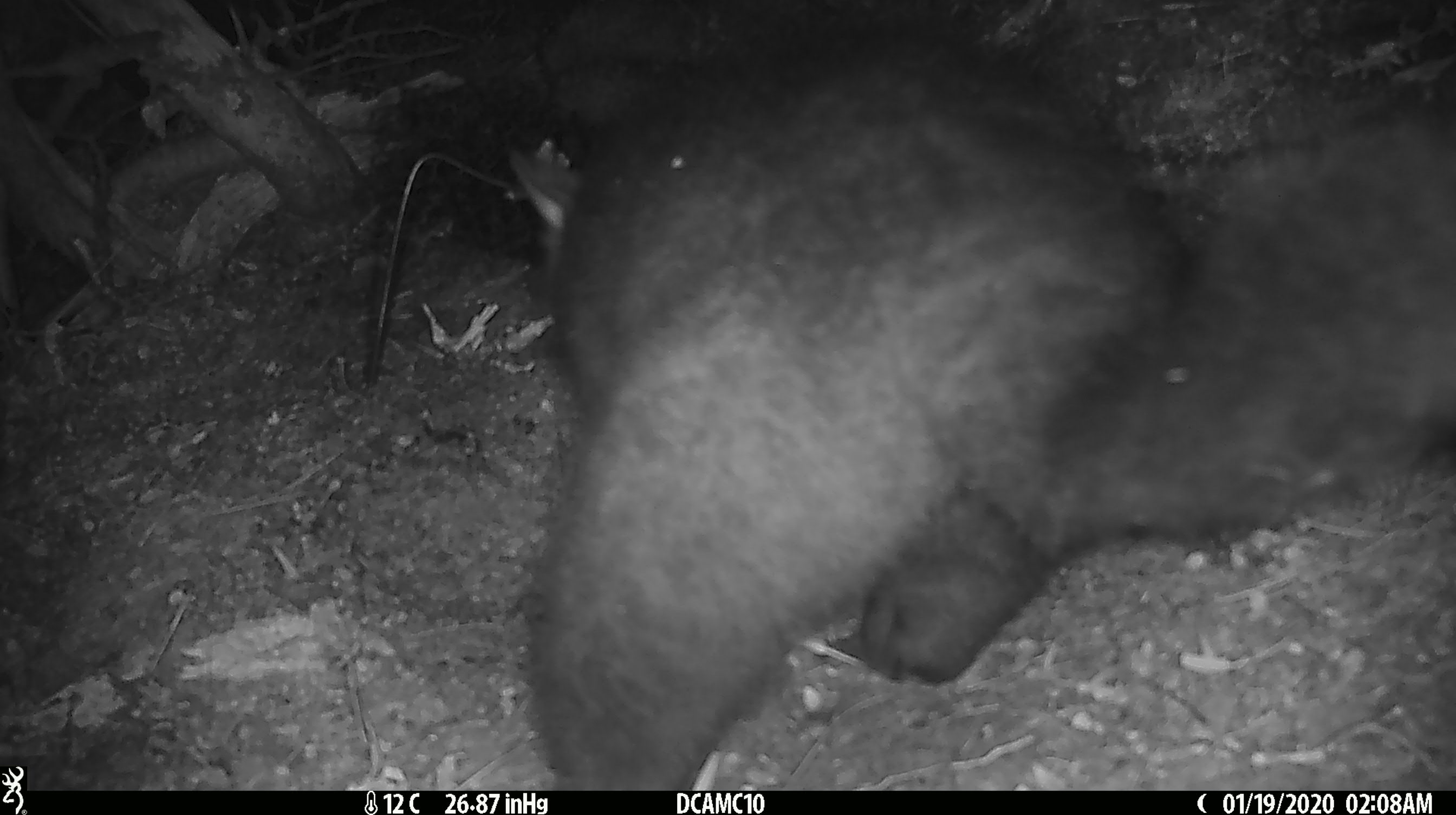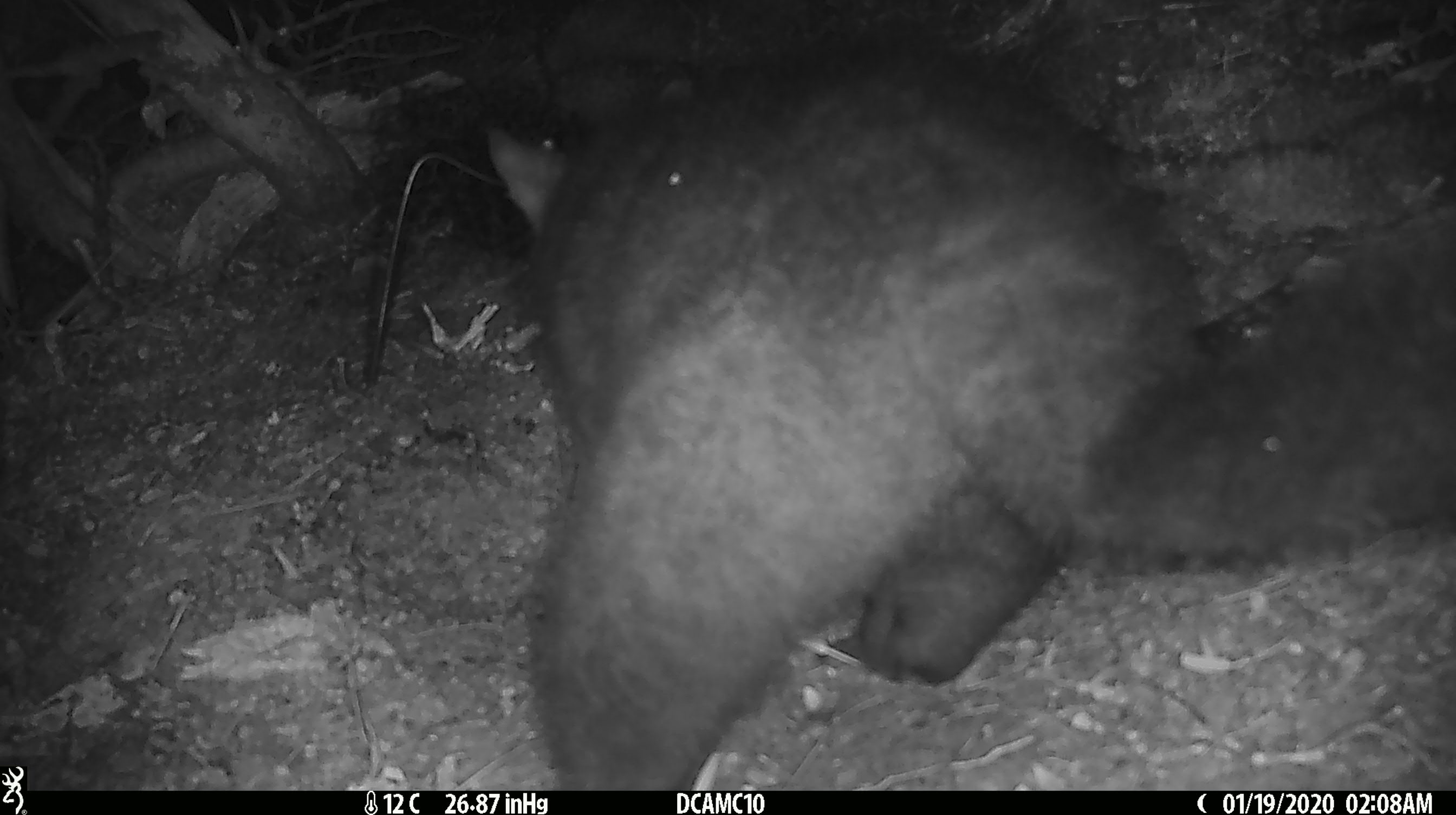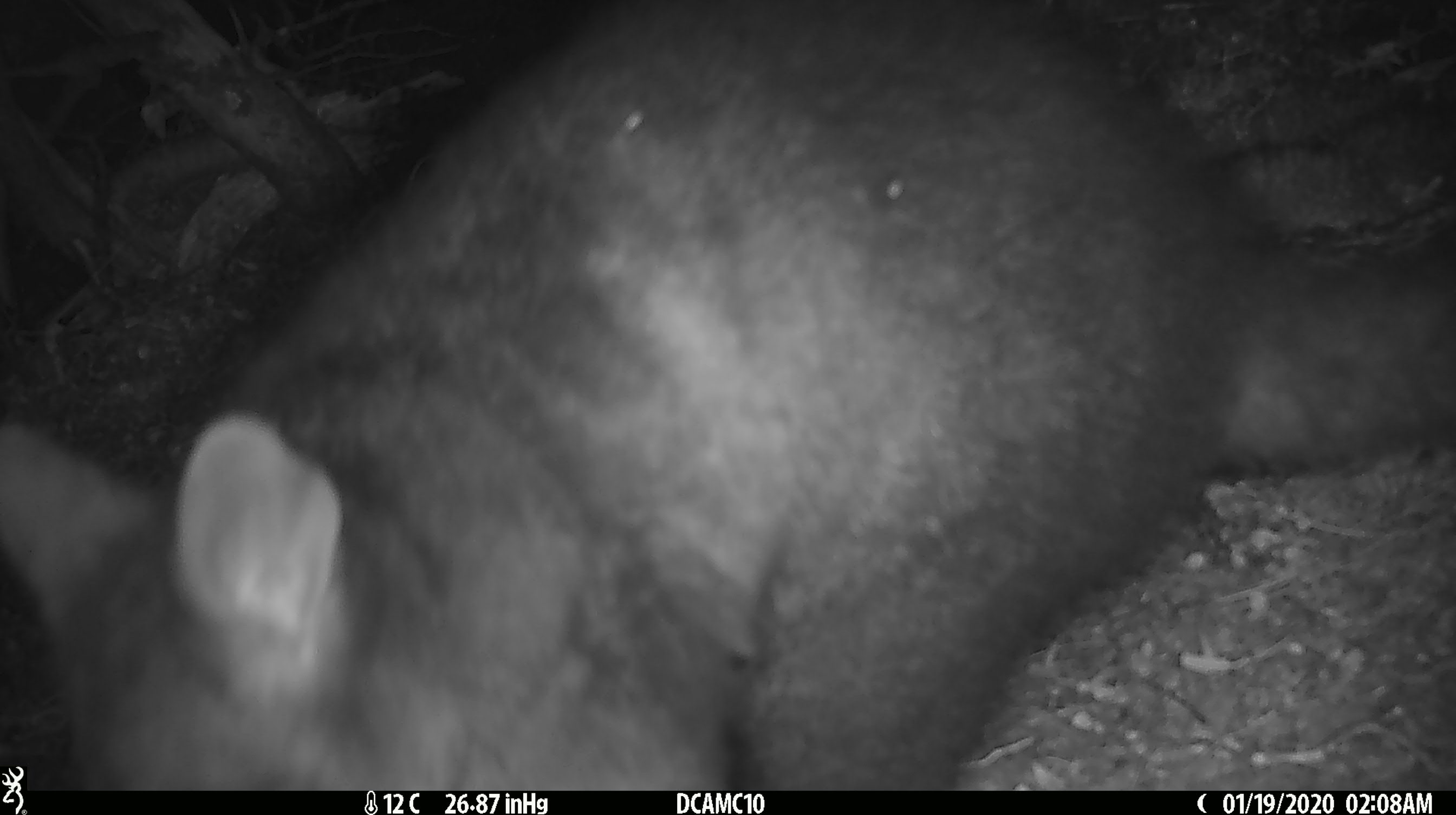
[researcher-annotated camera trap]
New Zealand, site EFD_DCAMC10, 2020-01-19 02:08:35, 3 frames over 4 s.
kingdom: Animalia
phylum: Chordata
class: Mammalia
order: Diprotodontia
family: Phalangeridae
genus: Trichosurus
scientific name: Trichosurus vulpecula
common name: common brushtail possum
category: possum